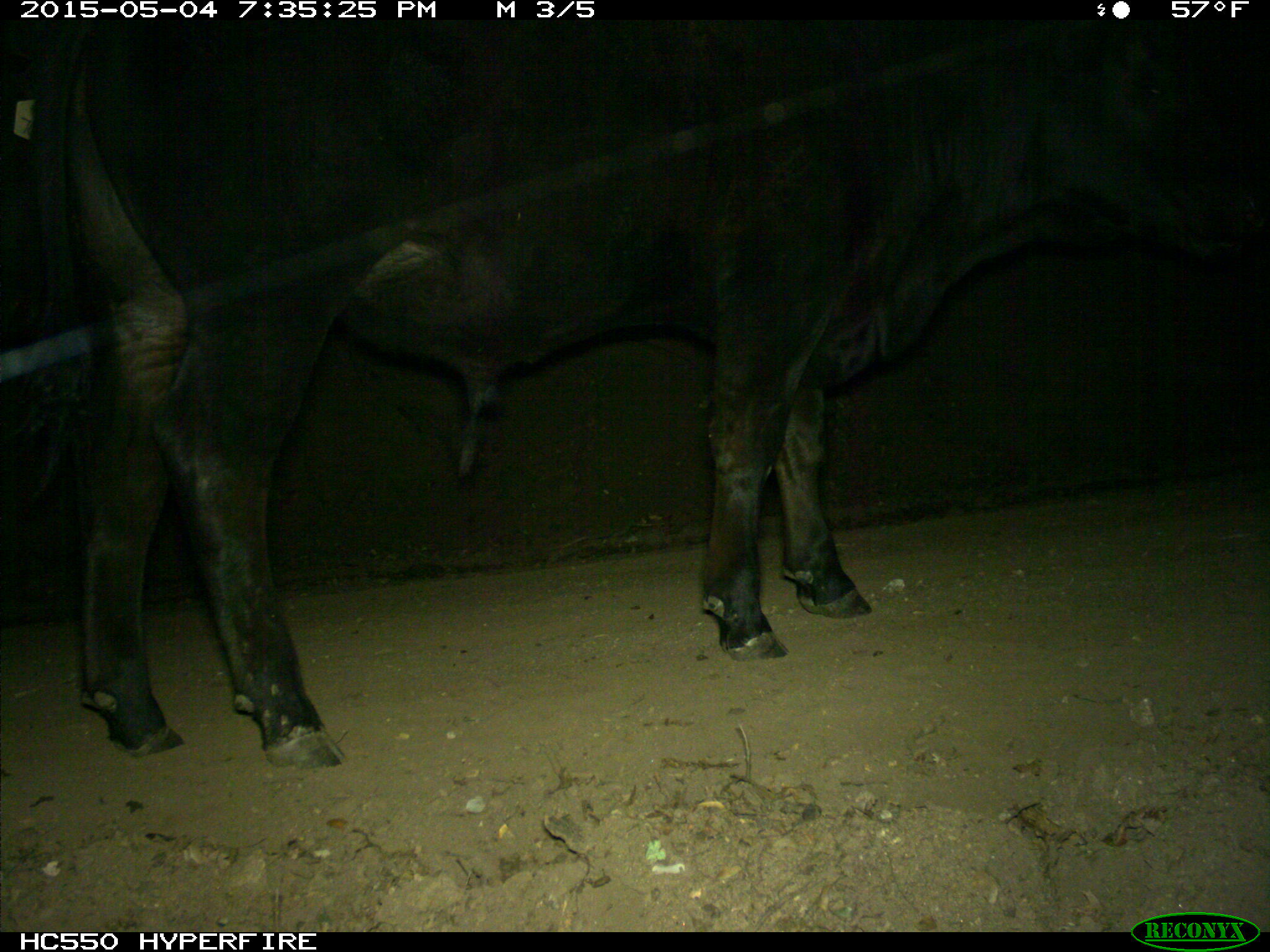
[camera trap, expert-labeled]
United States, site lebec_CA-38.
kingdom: Animalia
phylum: Chordata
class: Mammalia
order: Artiodactyla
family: Bovidae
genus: Bos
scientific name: Bos taurus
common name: domestic cow